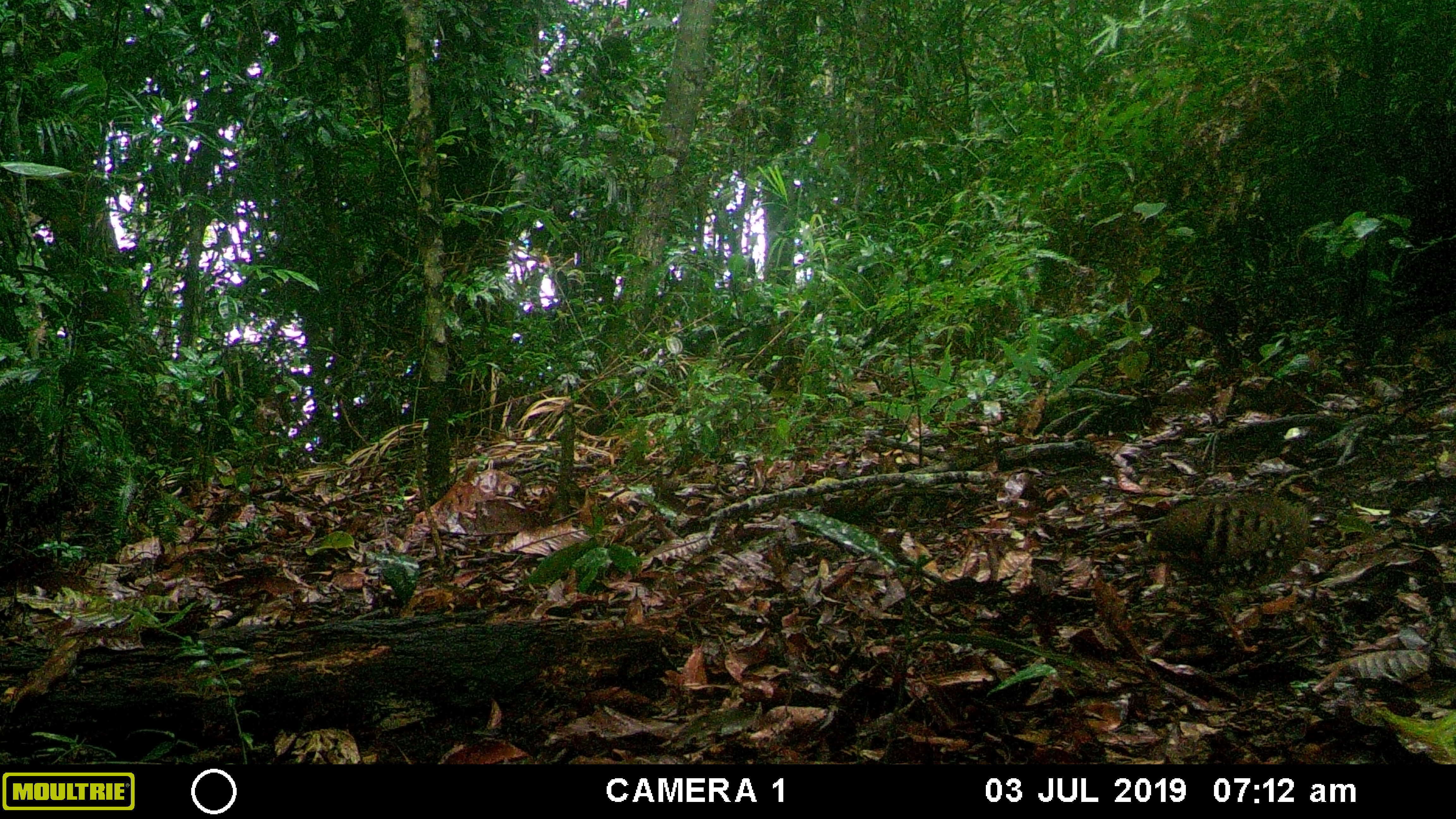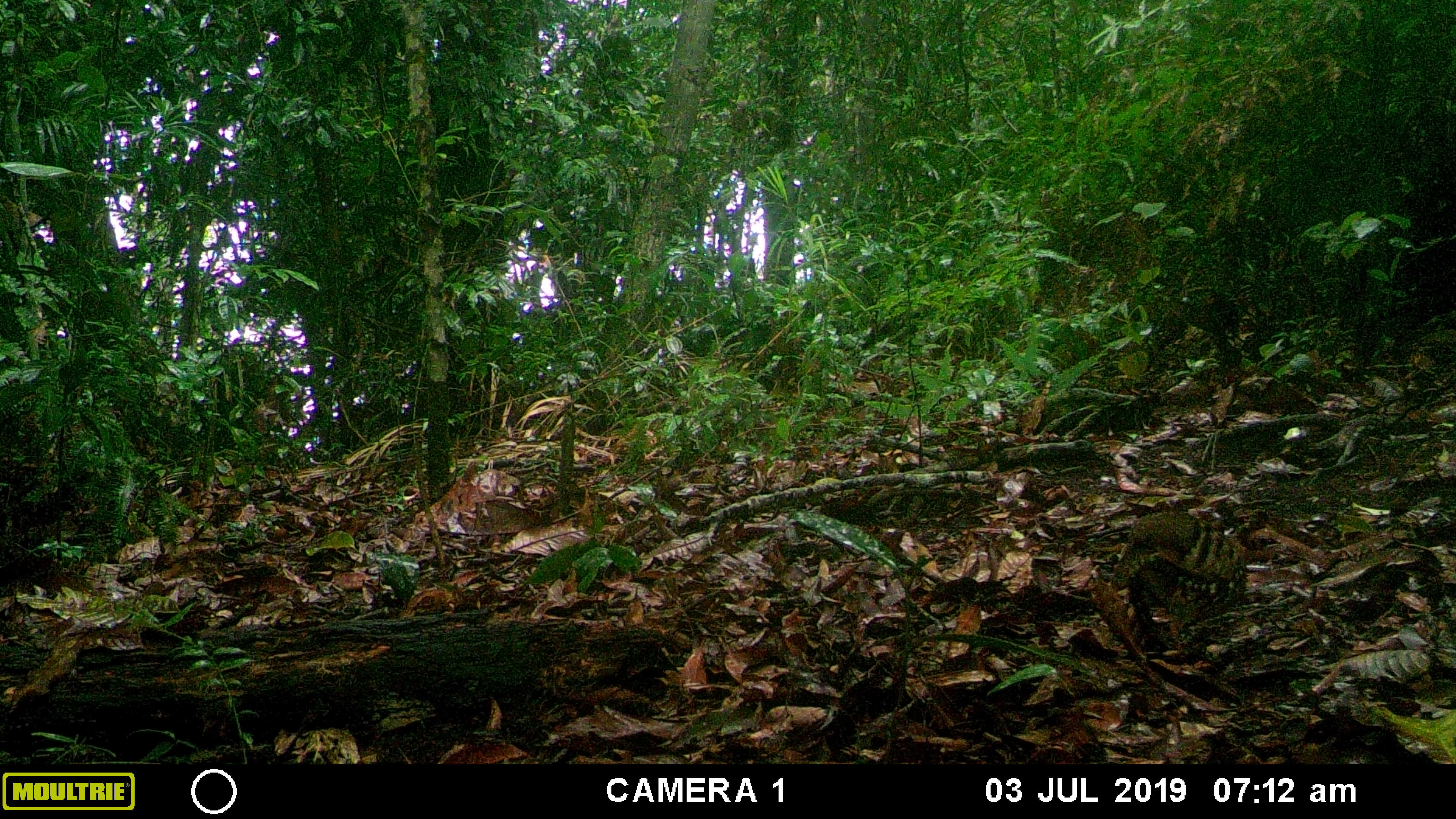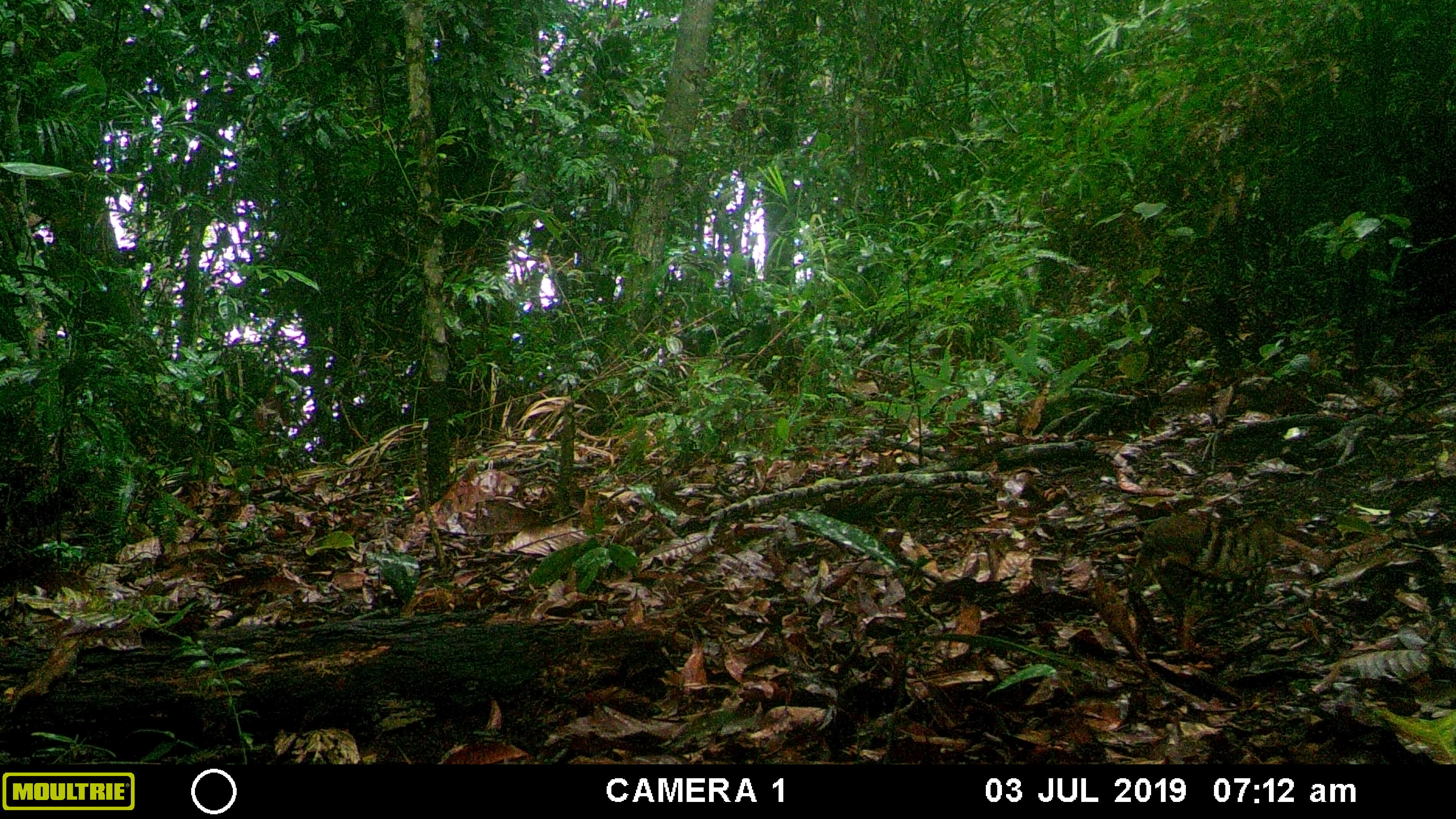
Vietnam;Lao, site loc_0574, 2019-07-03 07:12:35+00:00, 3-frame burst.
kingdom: Animalia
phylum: Chordata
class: Aves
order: Galliformes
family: Phasianidae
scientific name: Phasianidae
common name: partridge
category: unidentified partridge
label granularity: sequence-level